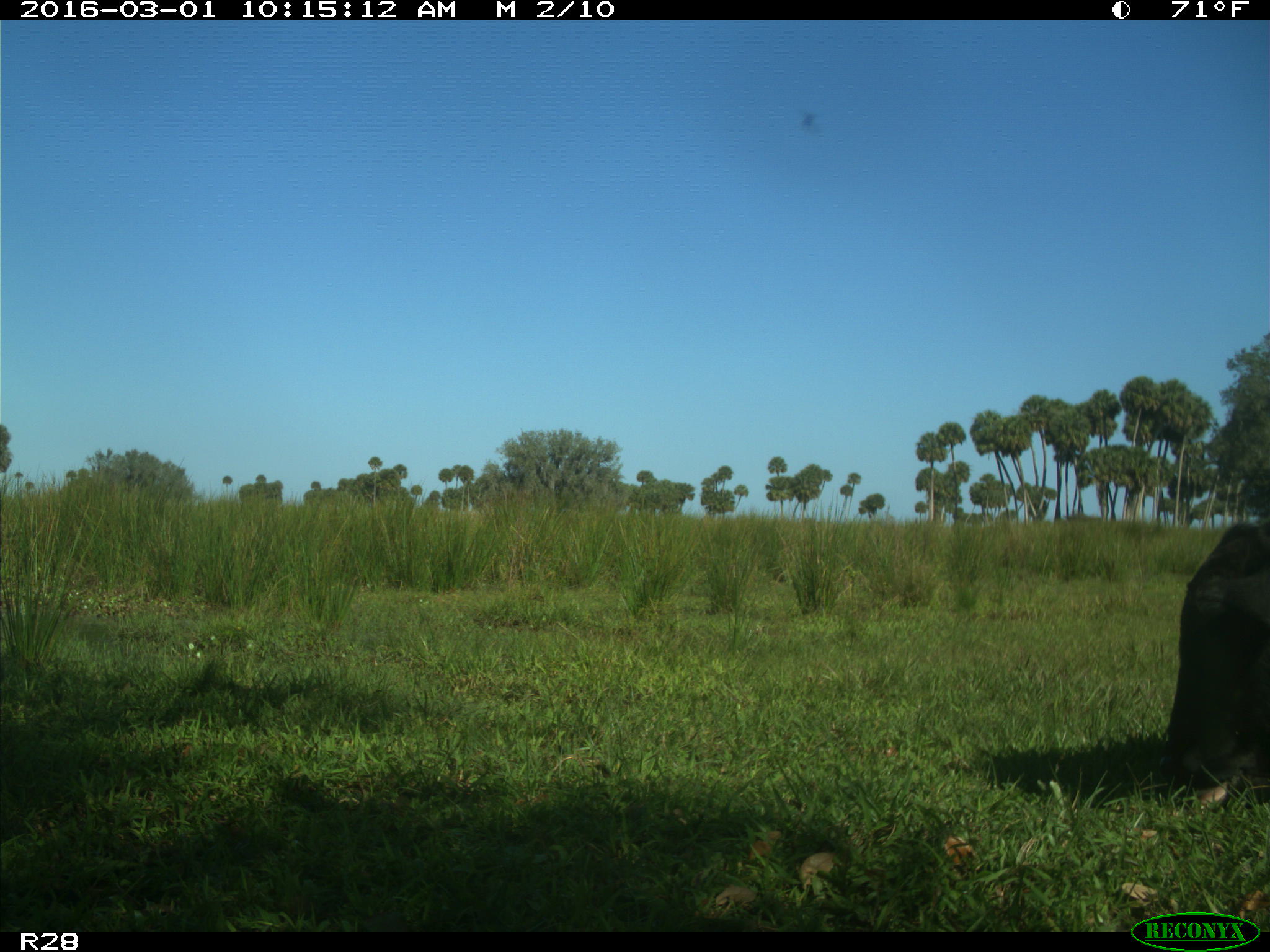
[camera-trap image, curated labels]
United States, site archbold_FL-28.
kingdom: Animalia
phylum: Chordata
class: Mammalia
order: Artiodactyla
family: Bovidae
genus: Bos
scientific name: Bos taurus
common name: domestic cow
Bos taurus (domestic cow).